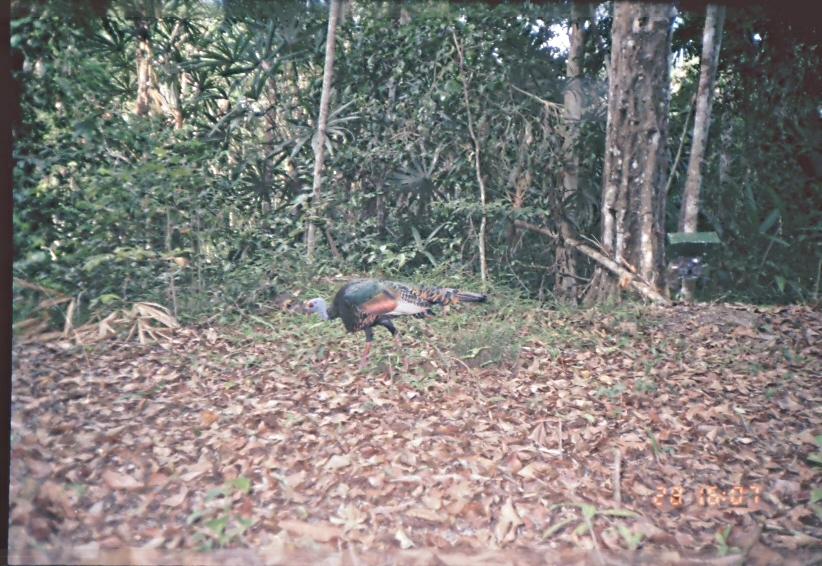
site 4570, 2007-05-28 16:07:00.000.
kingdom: Animalia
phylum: Chordata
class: Aves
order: Galliformes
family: Phasianidae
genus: Meleagris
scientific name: Meleagris ocellata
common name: ocellated turkey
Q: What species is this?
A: Meleagris ocellata (ocellated turkey).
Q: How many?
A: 1.